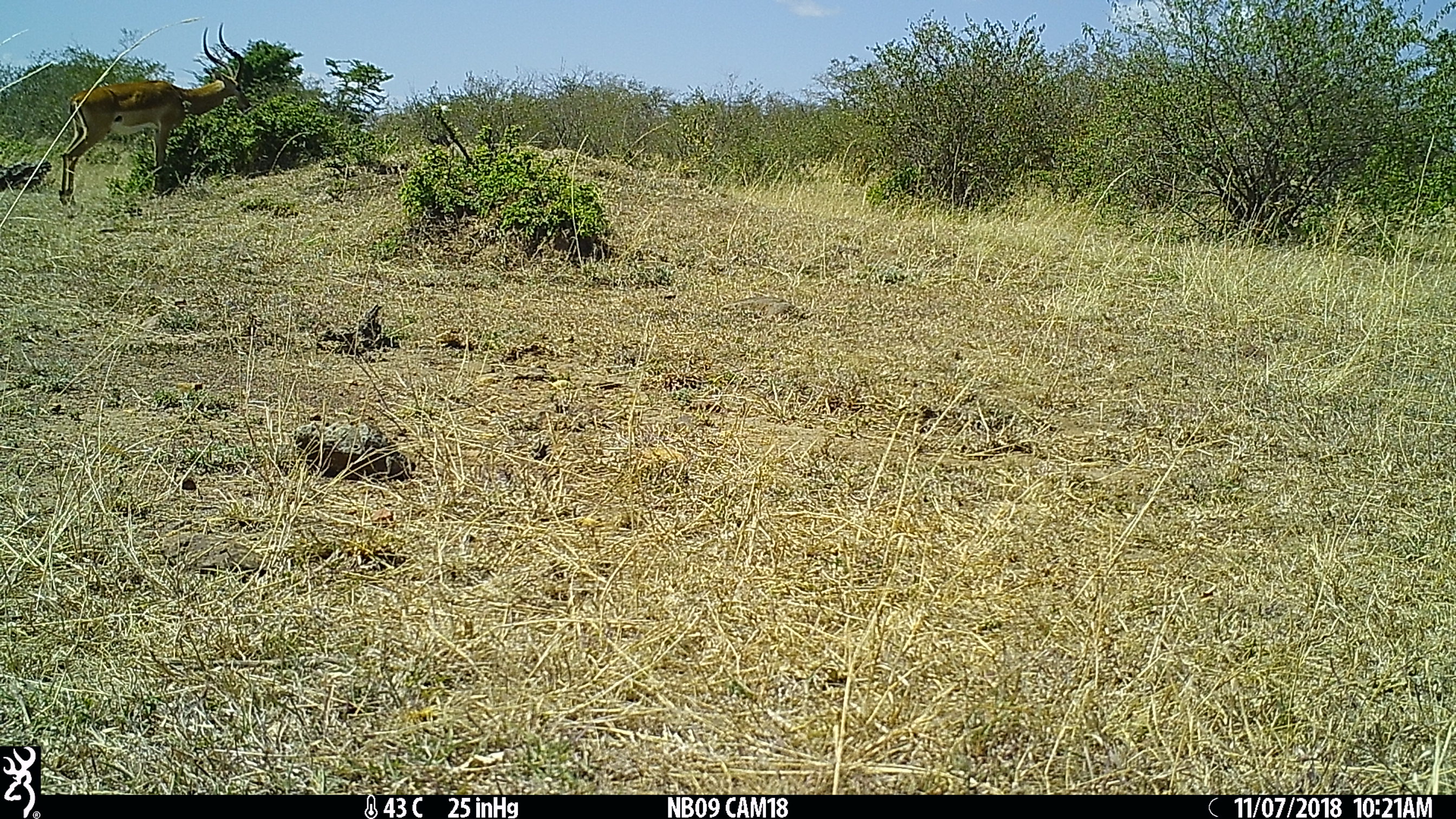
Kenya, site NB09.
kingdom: Animalia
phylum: Chordata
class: Mammalia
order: Artiodactyla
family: Bovidae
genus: Aepyceros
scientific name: Aepyceros melampus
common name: impala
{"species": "impala (Aepyceros melampus)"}